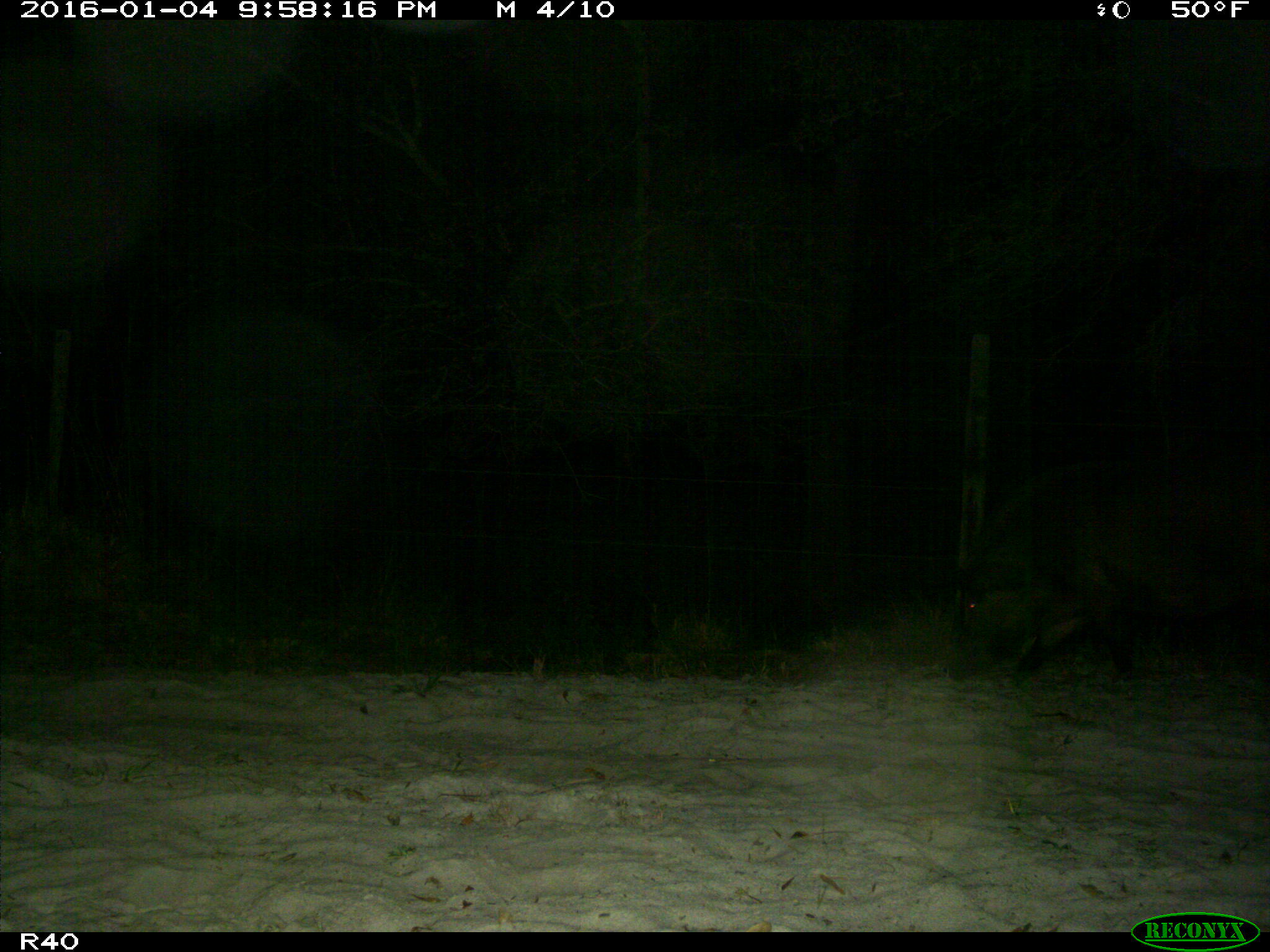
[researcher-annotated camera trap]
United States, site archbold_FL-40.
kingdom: Animalia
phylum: Chordata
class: Mammalia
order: Artiodactyla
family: Suidae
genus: Sus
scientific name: Sus scrofa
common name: wild boar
Sus scrofa (wild boar).